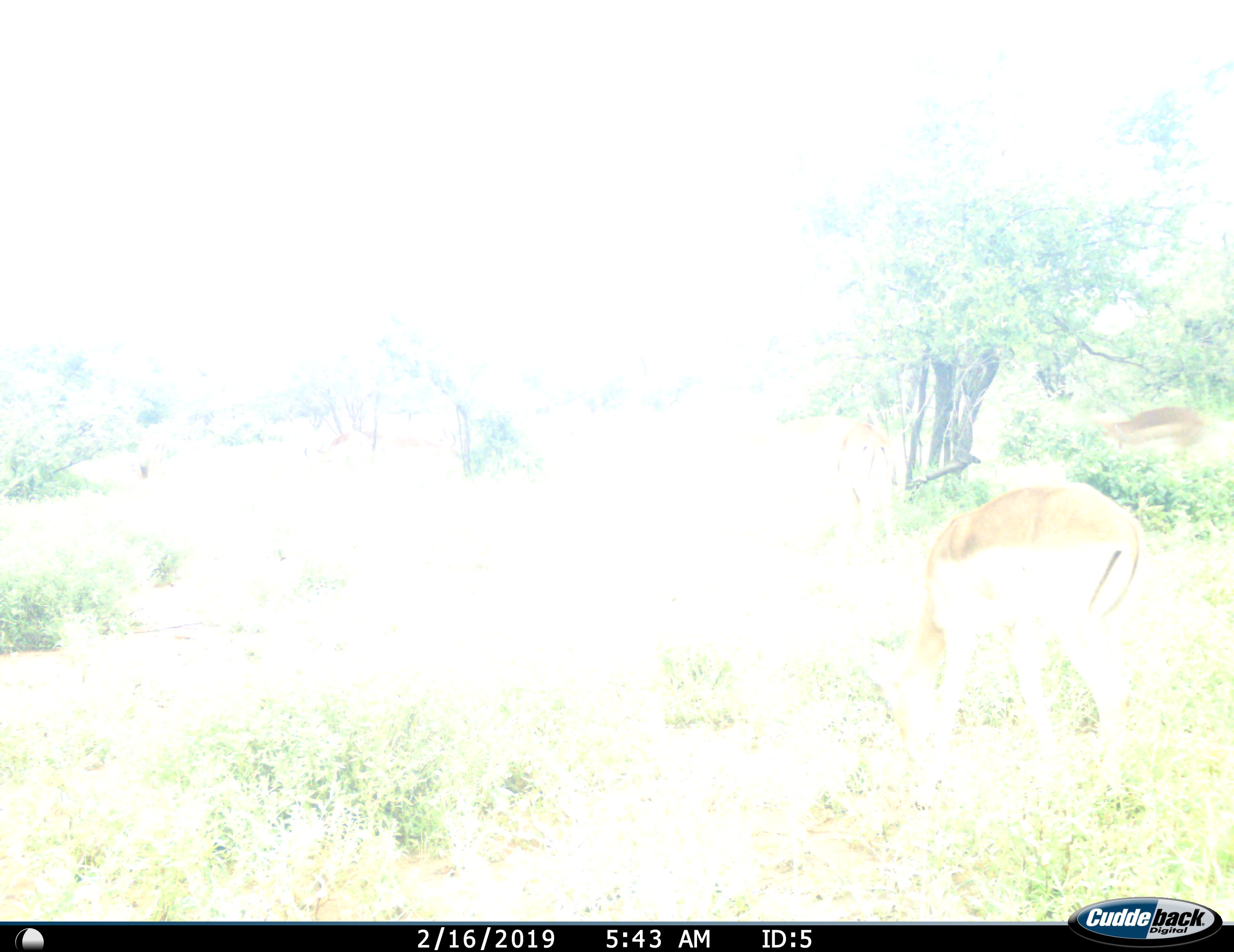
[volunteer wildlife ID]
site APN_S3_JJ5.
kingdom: Animalia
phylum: Chordata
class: Mammalia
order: Artiodactyla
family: Bovidae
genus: Aepyceros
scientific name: Aepyceros melampus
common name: impala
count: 2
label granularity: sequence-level